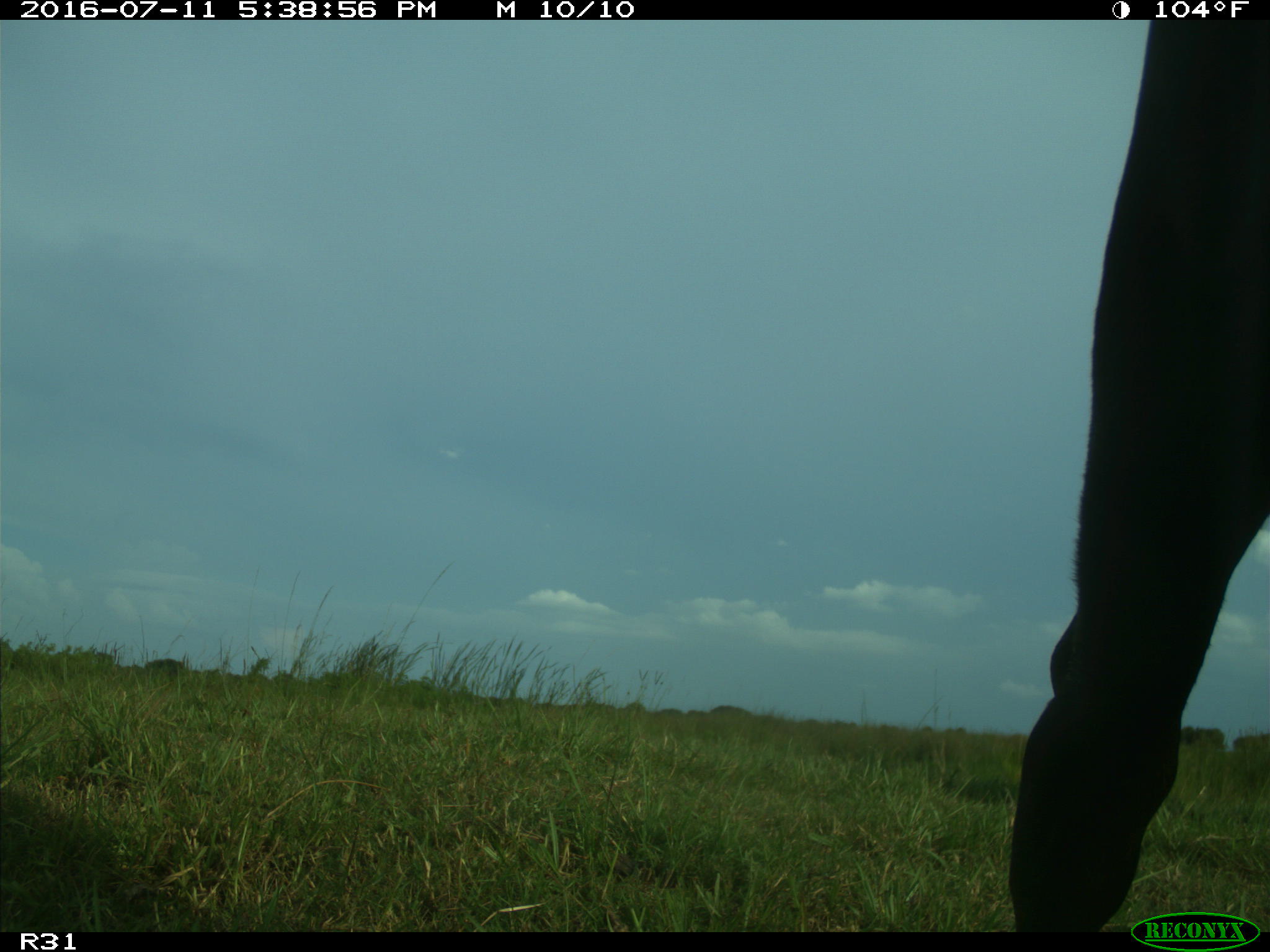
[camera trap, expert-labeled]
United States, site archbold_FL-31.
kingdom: Animalia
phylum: Chordata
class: Mammalia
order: Artiodactyla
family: Bovidae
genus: Bos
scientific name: Bos taurus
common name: domestic cow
Bos taurus (domestic cow).